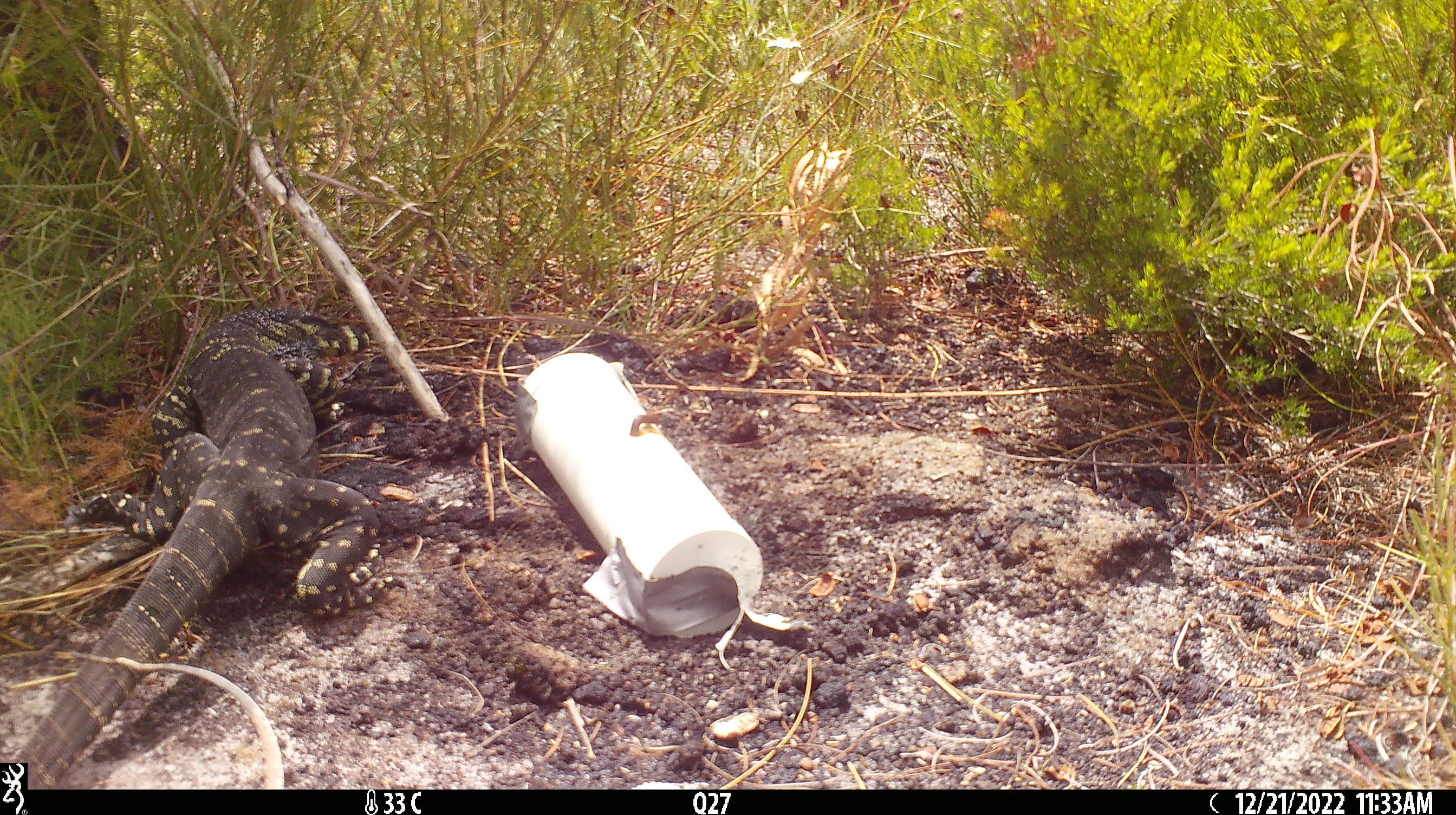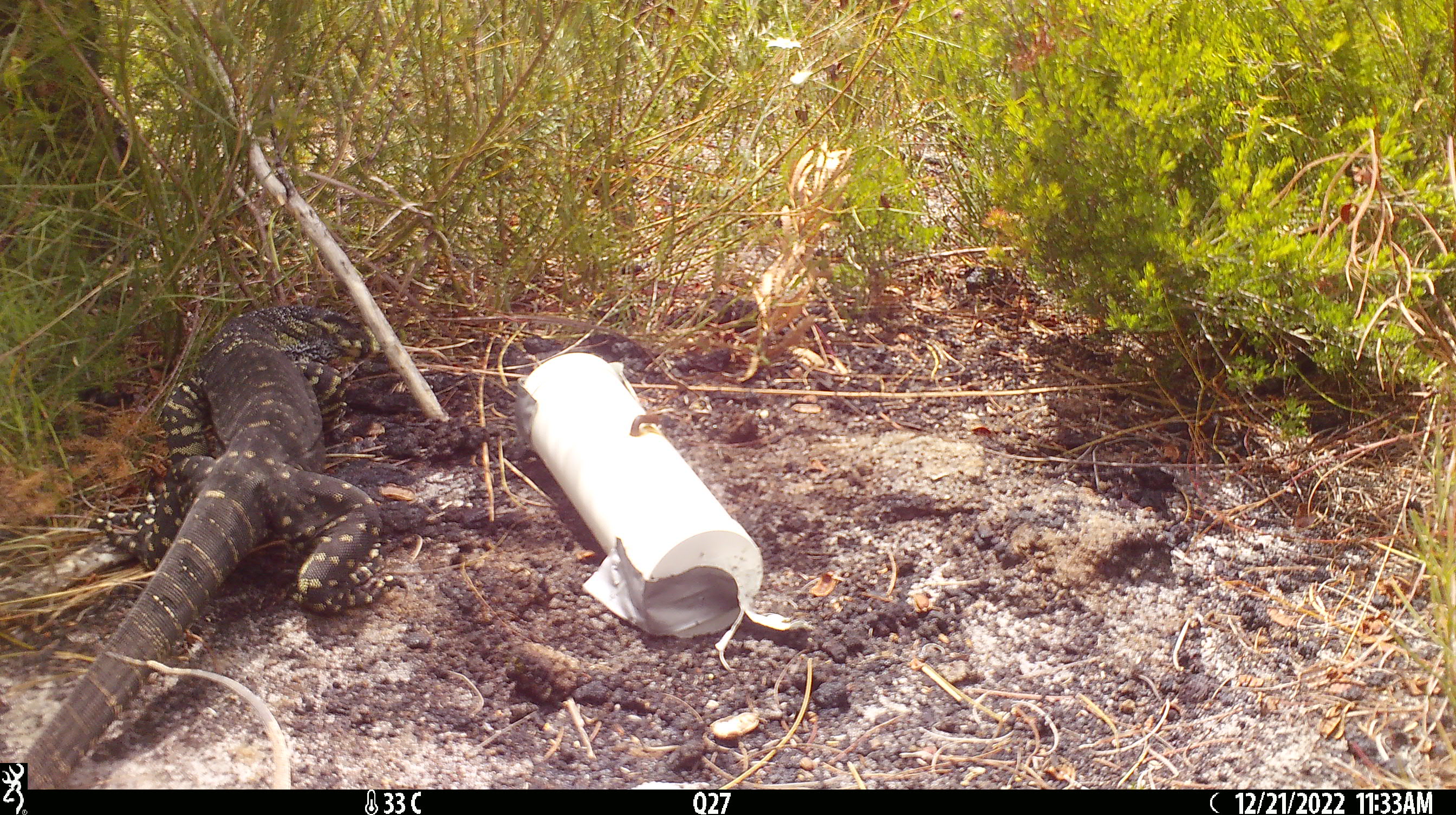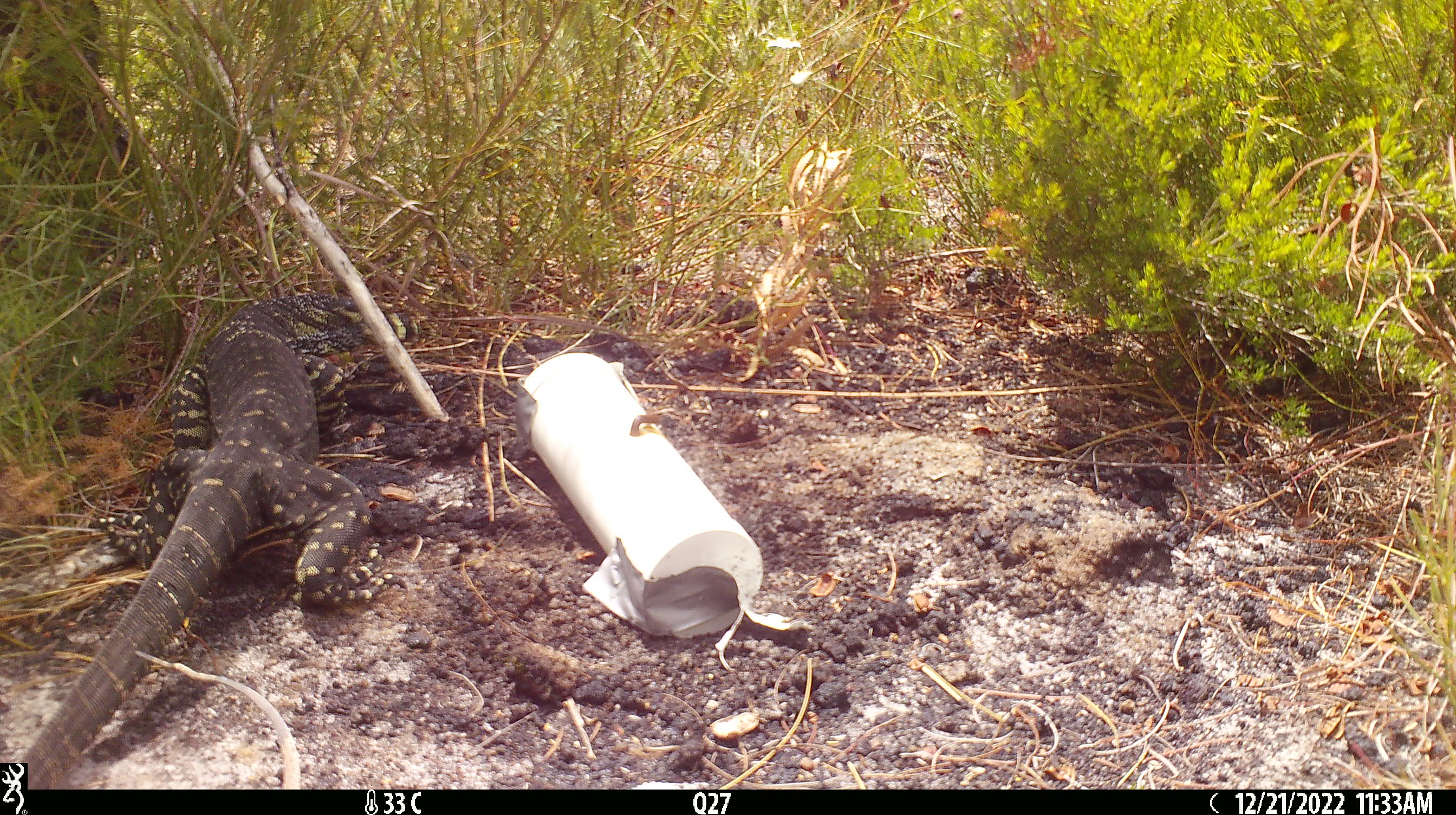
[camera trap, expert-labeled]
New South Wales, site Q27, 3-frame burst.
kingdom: Animalia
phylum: Chordata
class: Reptilia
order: Squamata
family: Varanidae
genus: Varanus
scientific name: Varanus varius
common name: lace monitor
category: goanna